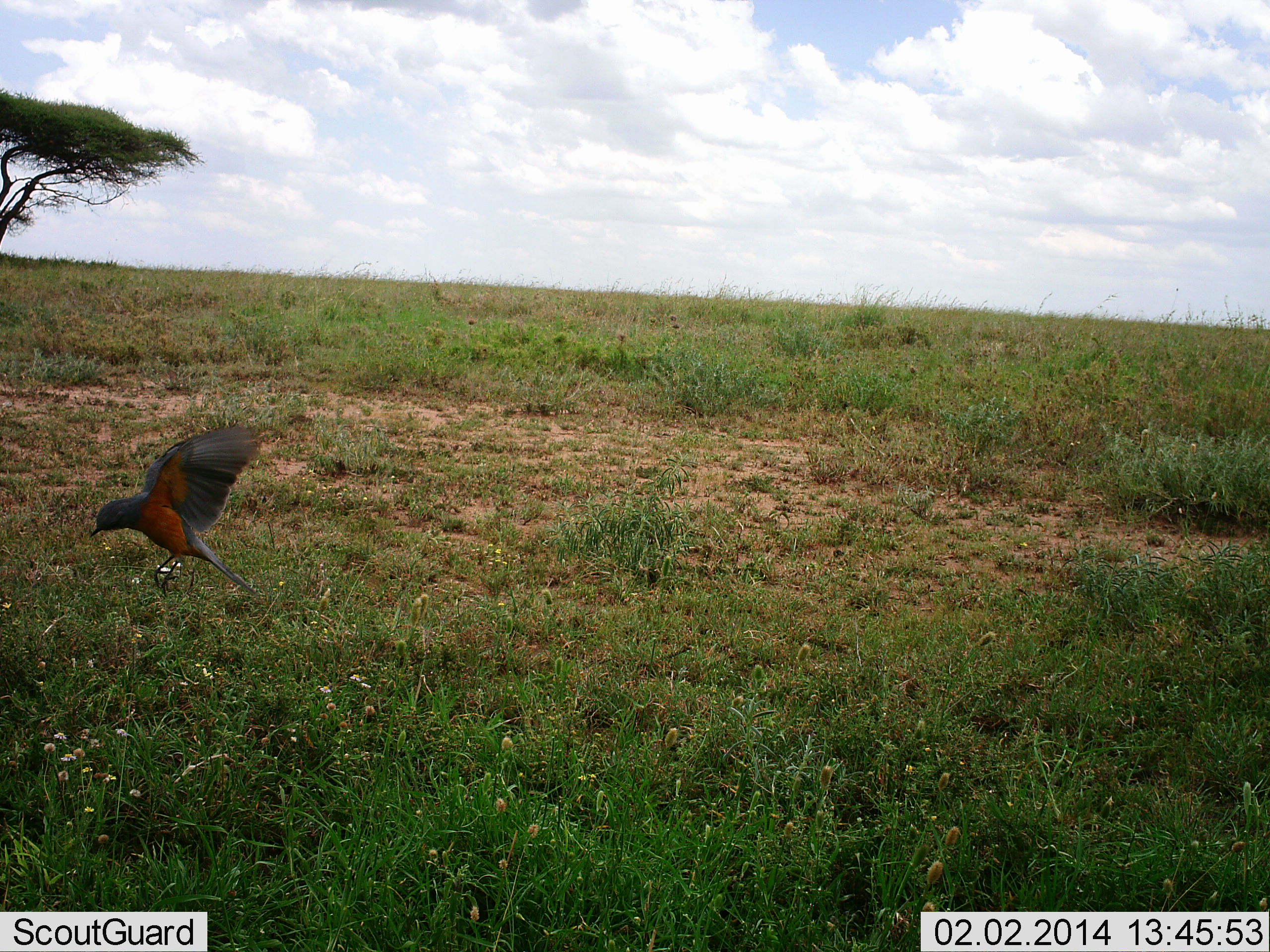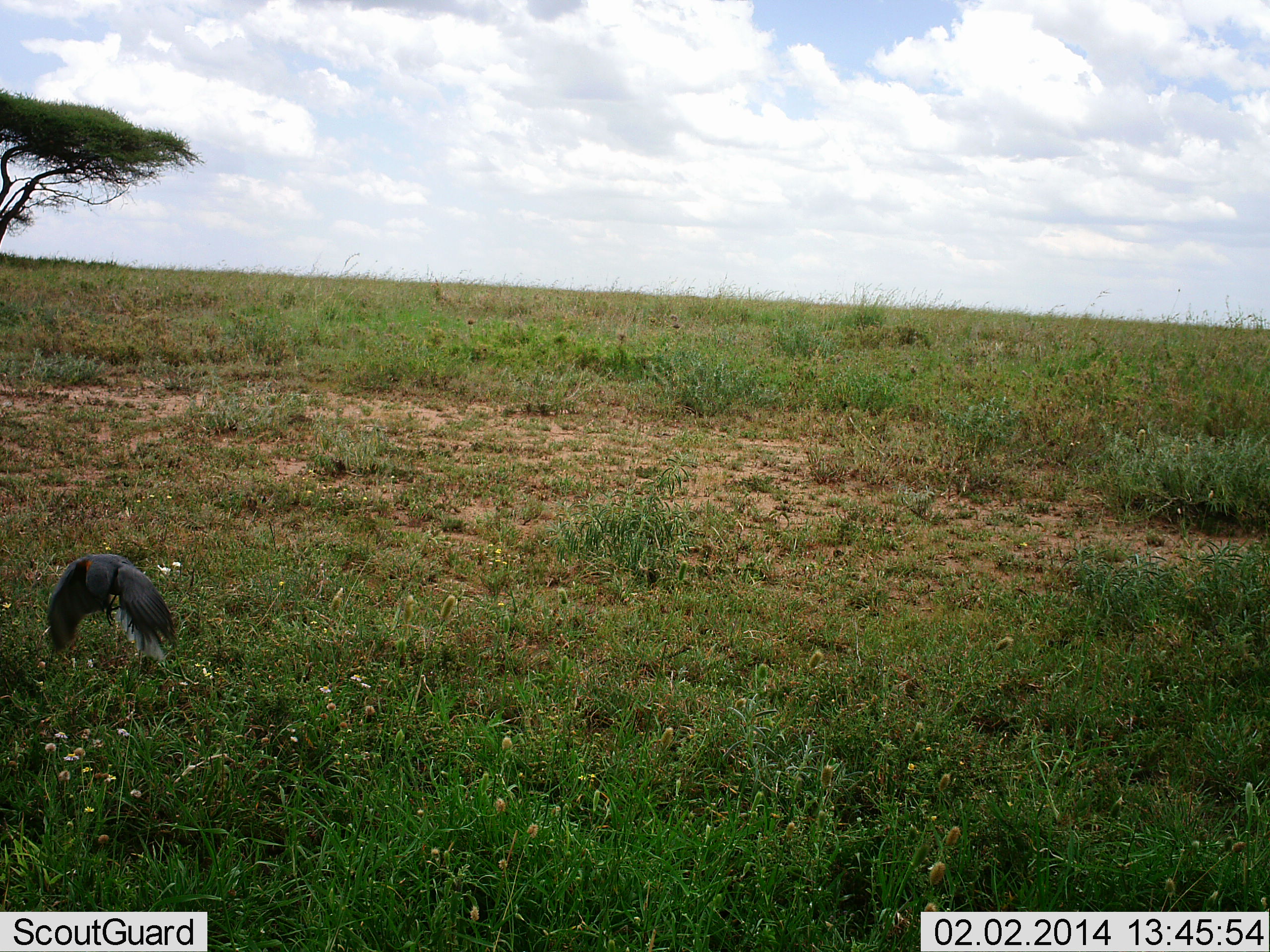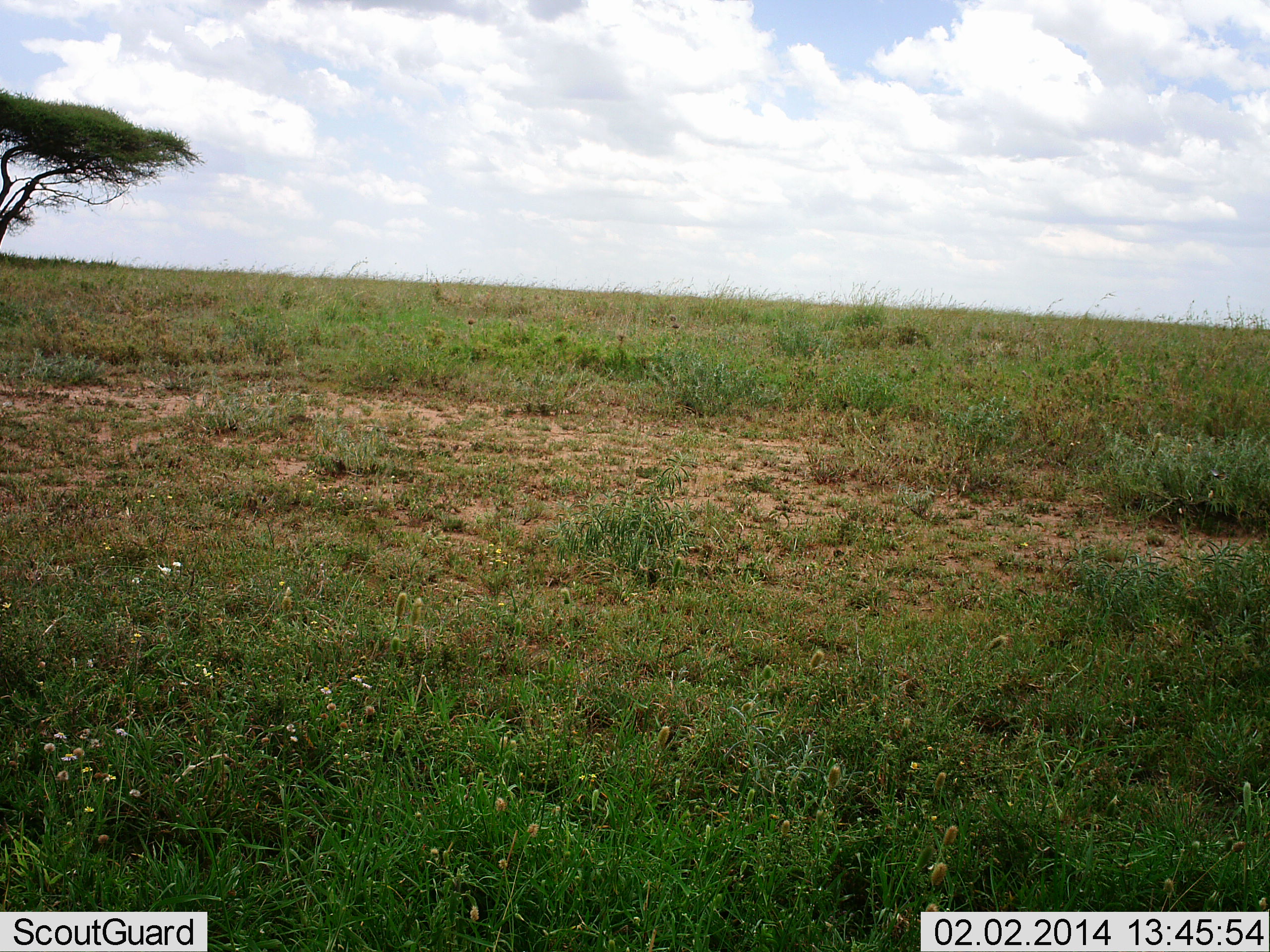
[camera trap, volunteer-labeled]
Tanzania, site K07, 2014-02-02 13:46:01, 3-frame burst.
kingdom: Animalia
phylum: Chordata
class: Aves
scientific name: Aves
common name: bird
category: otherbird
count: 1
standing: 20%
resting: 0%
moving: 70%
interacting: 0%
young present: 0%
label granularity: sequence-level